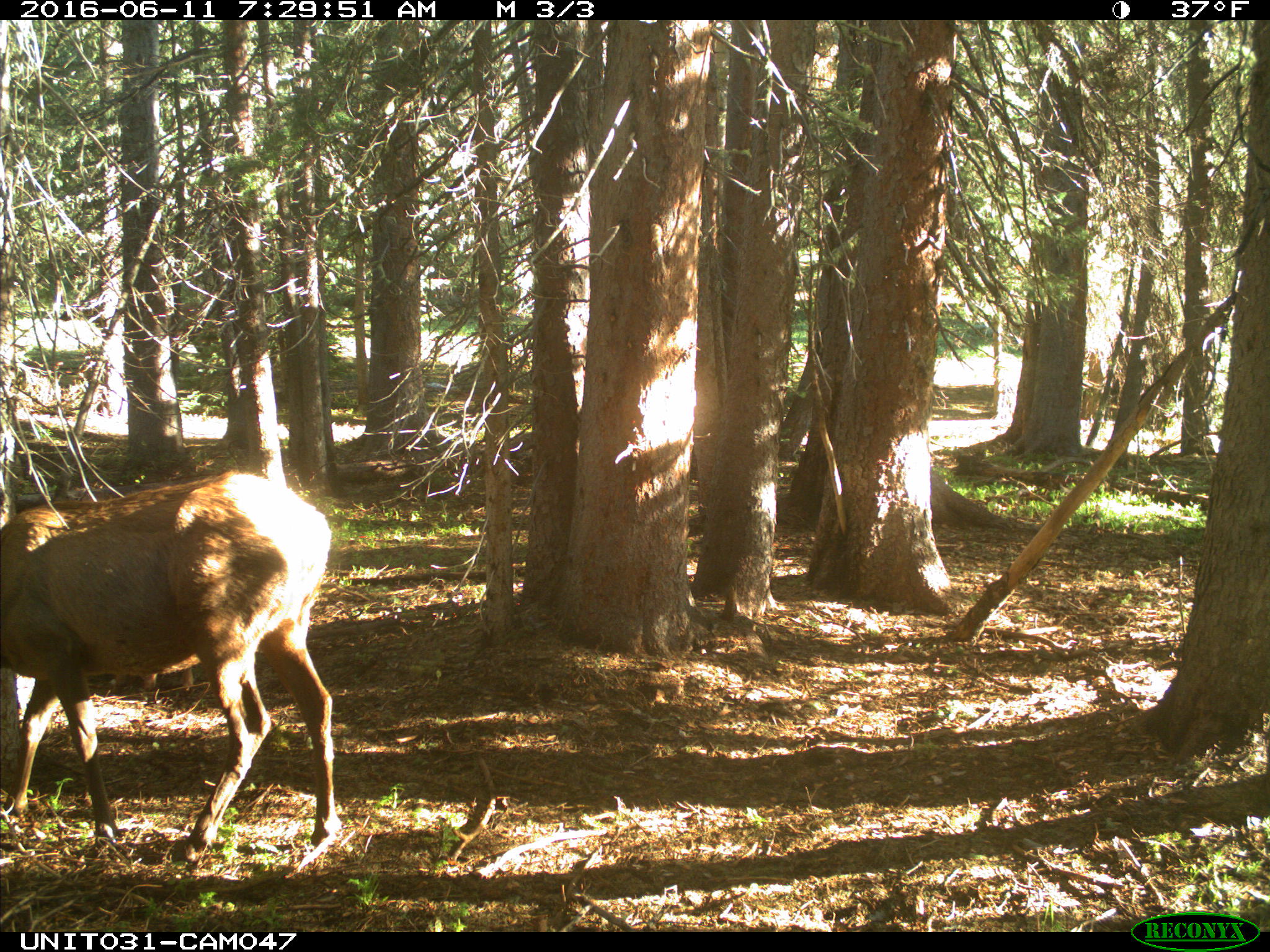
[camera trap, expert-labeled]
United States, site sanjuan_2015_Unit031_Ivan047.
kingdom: Animalia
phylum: Chordata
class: Mammalia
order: Artiodactyla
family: Cervidae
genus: Cervus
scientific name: Cervus elaphus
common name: red deer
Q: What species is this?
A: Cervus elaphus (red deer).